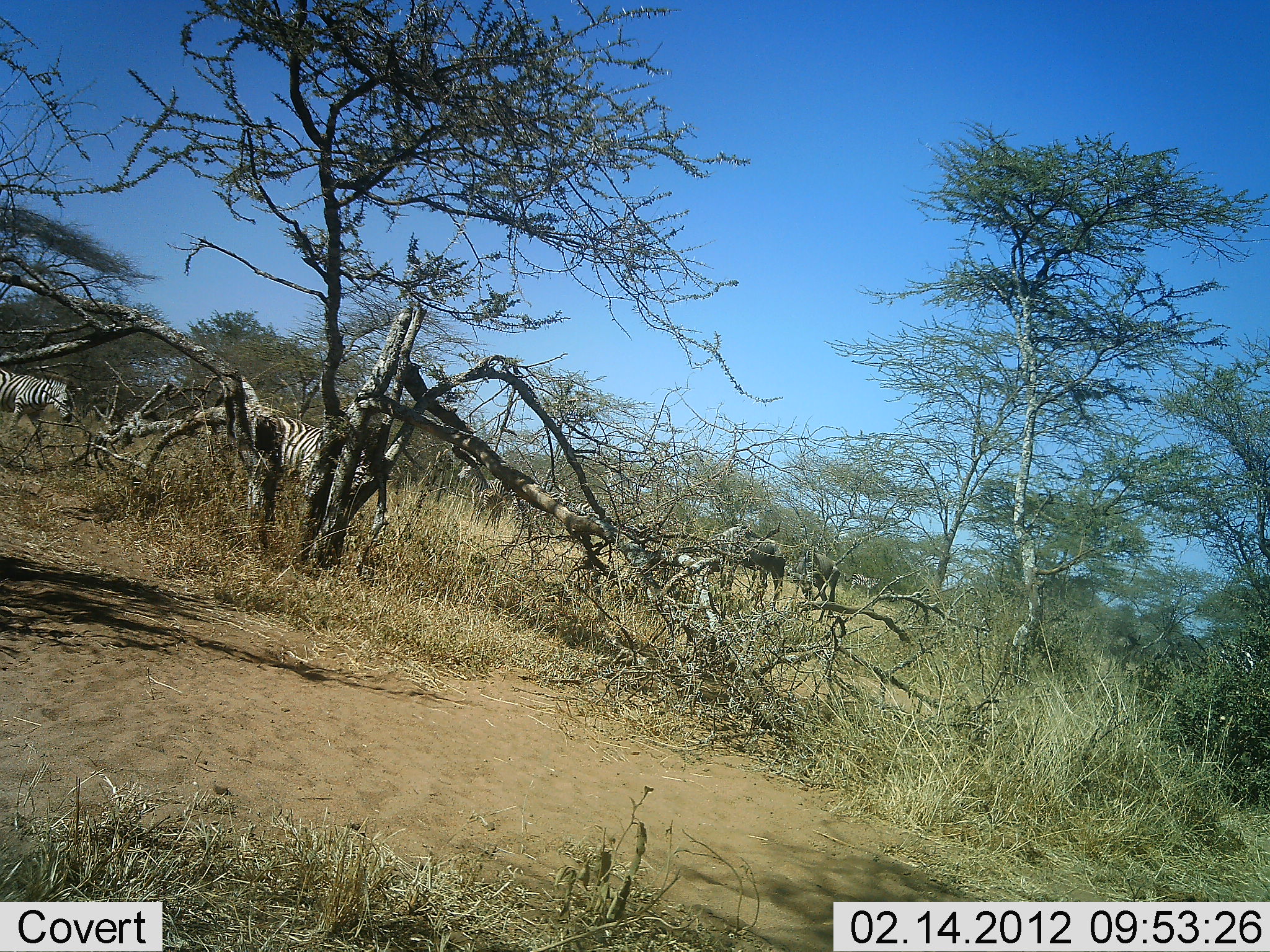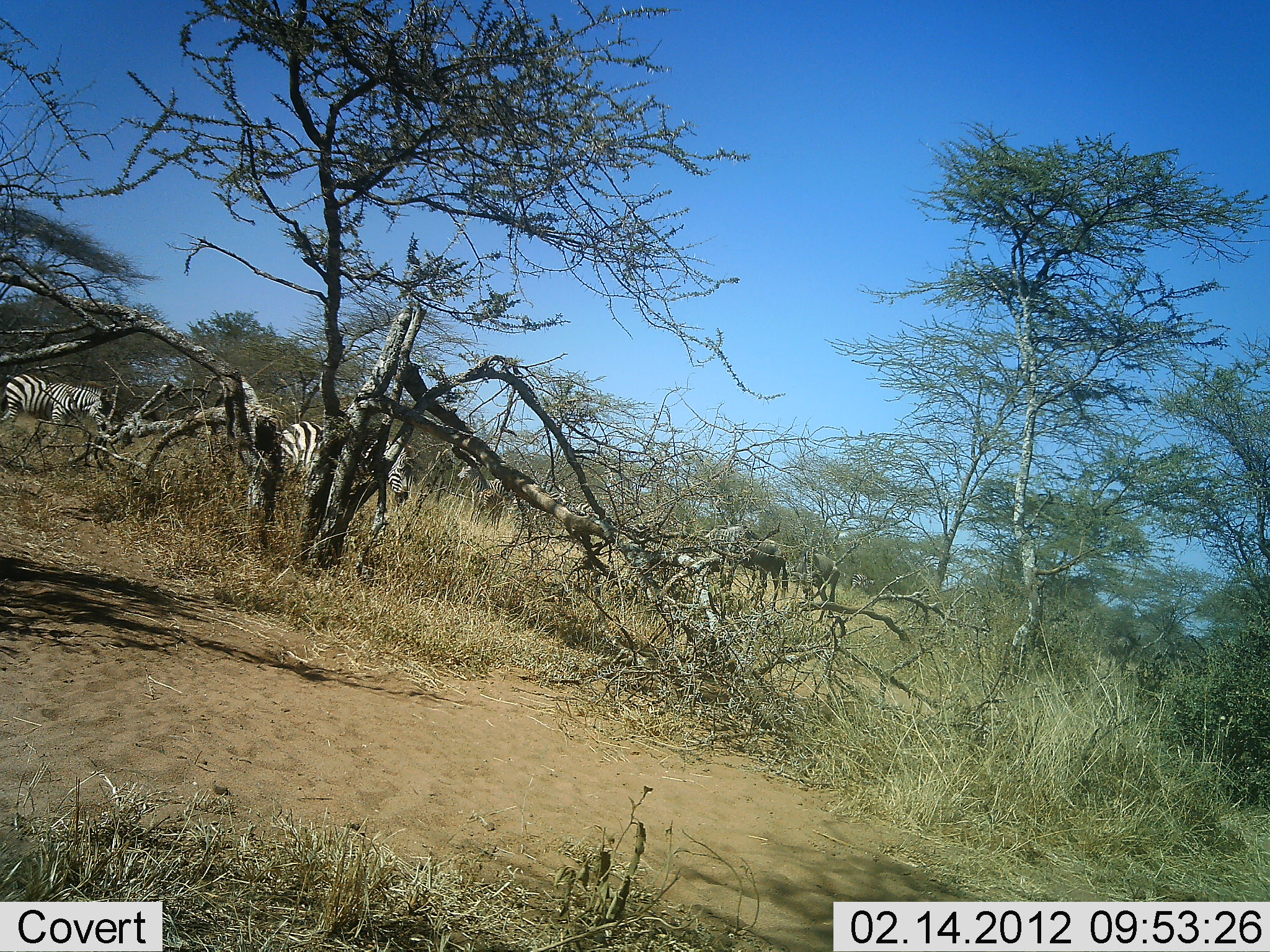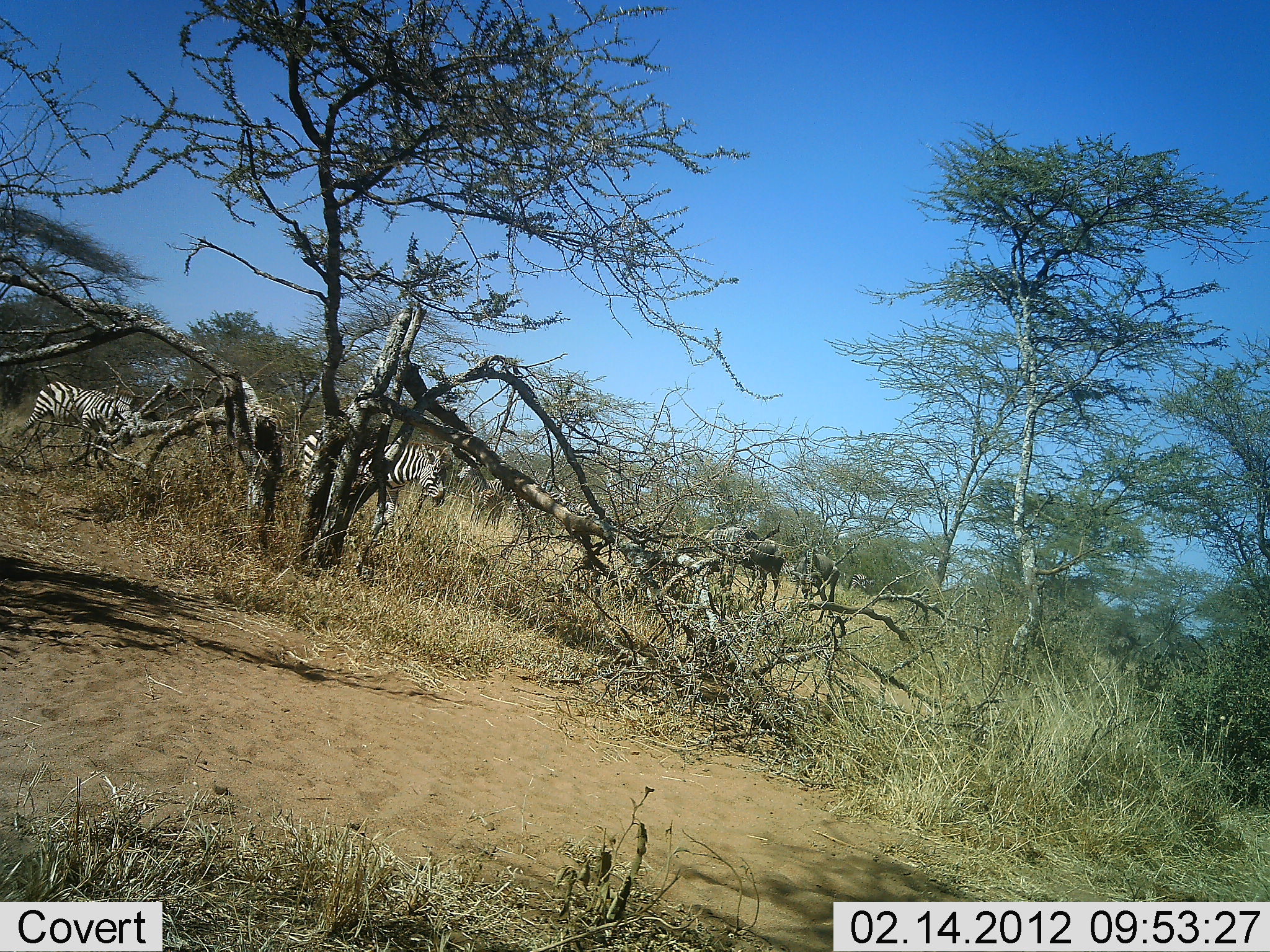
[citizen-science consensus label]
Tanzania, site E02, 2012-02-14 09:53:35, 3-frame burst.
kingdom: Animalia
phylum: Chordata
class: Mammalia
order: Artiodactyla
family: Bovidae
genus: Connochaetes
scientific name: Connochaetes taurinus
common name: blue wildebeest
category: wildebeest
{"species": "wildebeest (blue wildebeest) (Connochaetes taurinus)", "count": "2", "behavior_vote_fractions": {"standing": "60%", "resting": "7%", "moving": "7%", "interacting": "0%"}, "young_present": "0%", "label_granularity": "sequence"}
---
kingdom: Animalia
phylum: Chordata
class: Mammalia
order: Perissodactyla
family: Equidae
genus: Equus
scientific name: Equus quagga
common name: plains zebra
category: zebra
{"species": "zebra (plains zebra) (Equus quagga)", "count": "3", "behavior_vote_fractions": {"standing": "41%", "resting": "0%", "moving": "64%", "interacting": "0%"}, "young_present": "0%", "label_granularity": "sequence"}